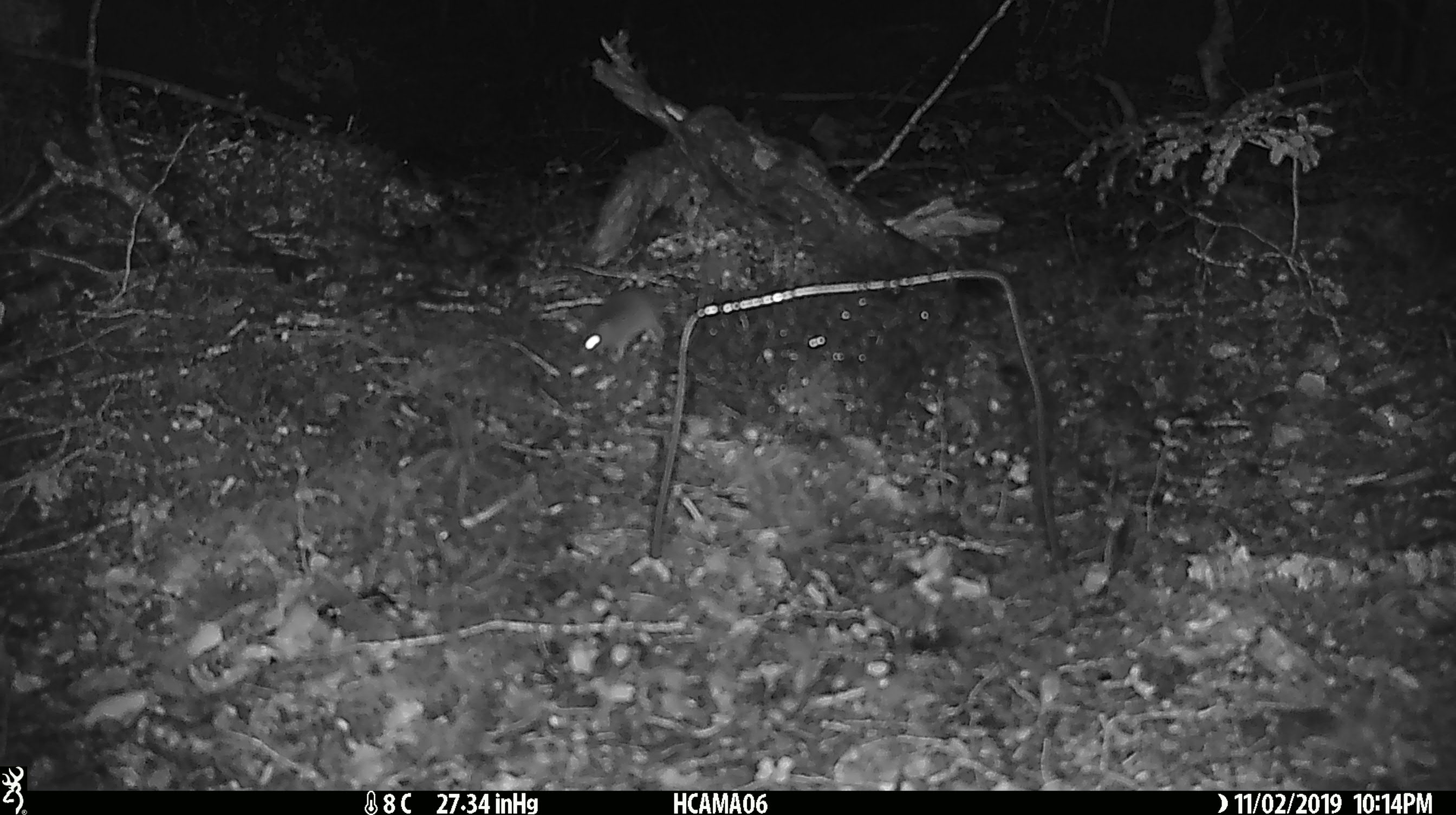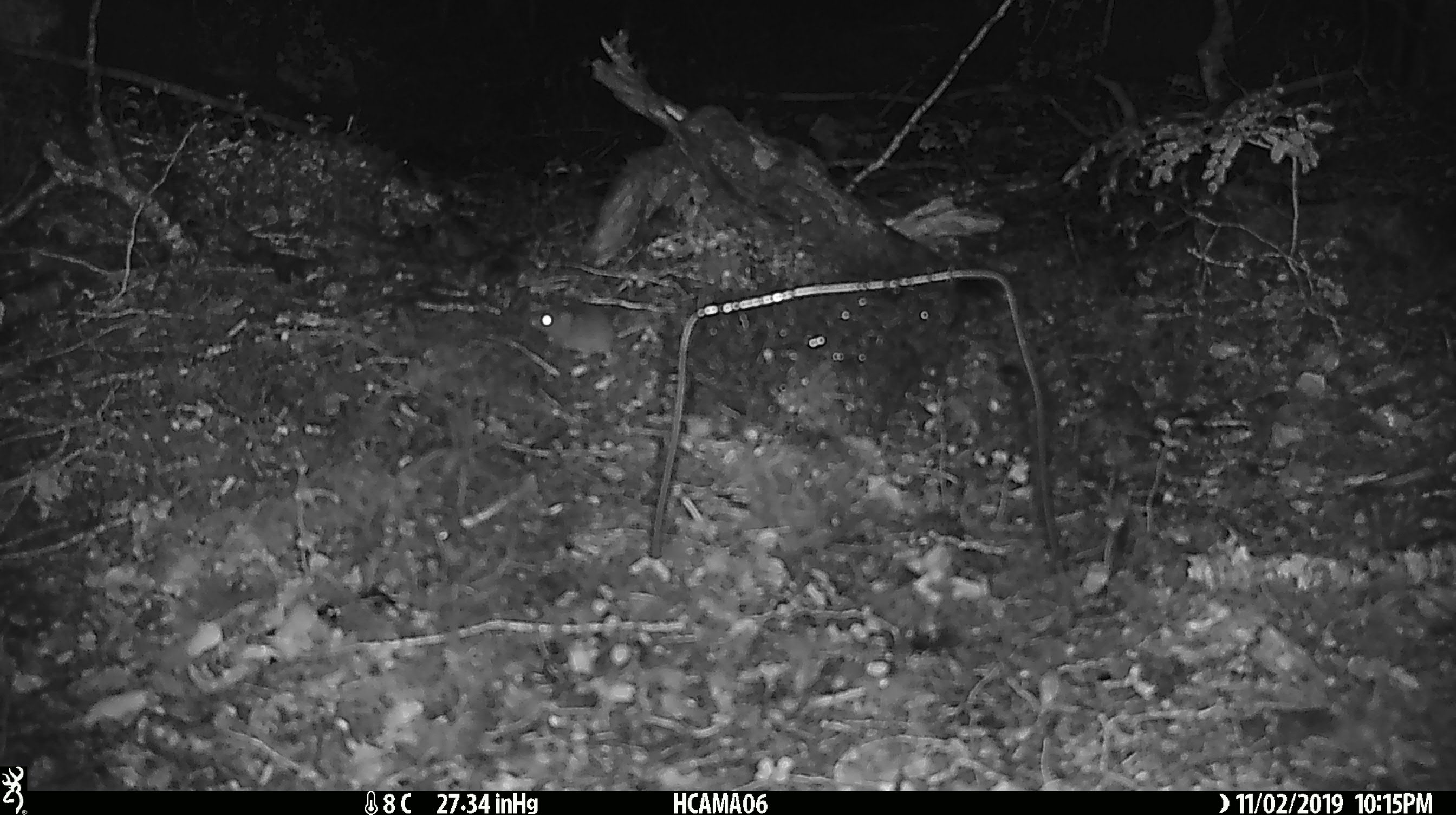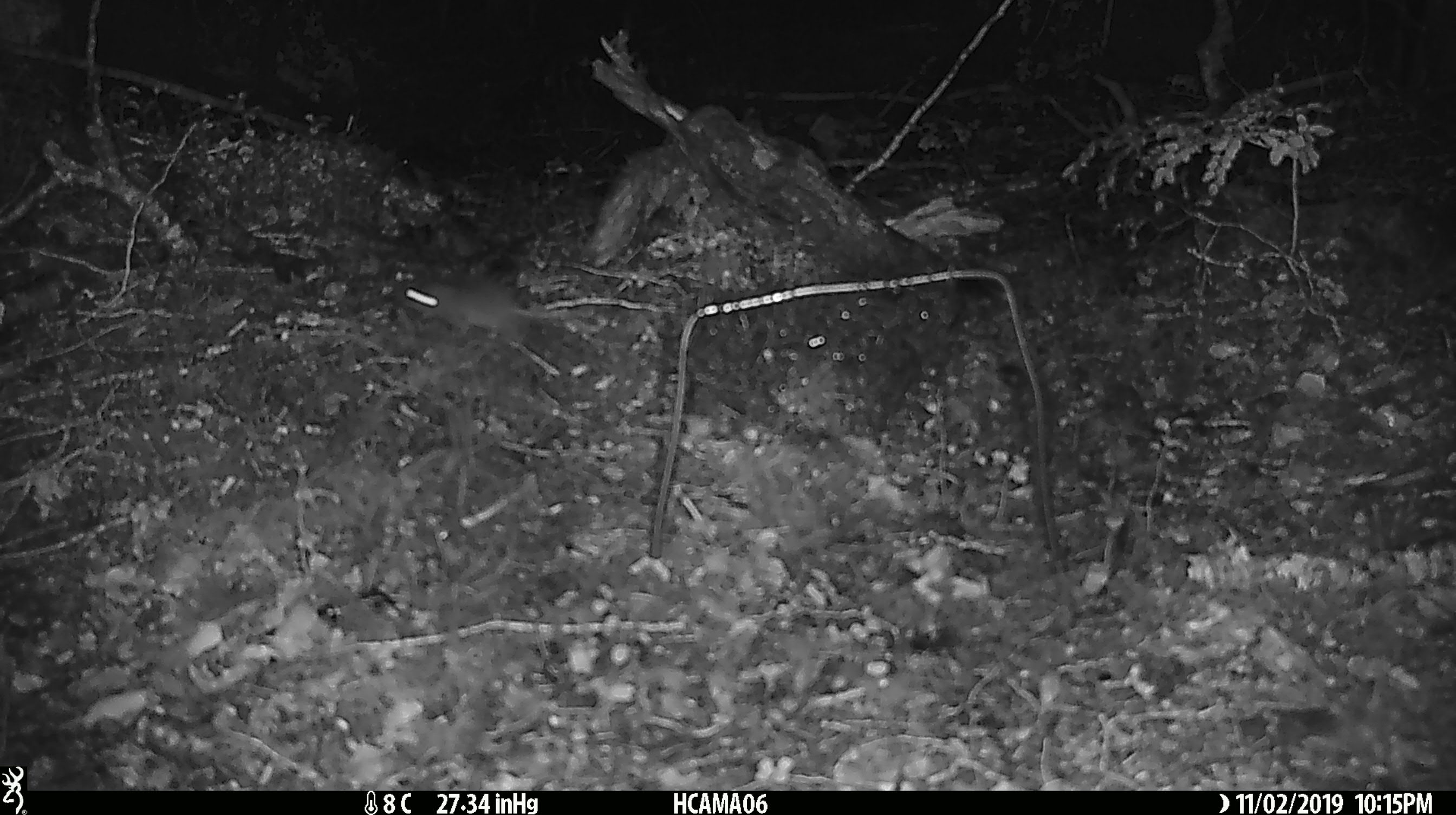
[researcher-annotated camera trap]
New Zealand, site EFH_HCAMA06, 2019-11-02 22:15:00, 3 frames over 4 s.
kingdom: Animalia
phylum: Chordata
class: Mammalia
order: Rodentia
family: Muridae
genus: Mus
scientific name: Mus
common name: mouse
Mouse (Mus).